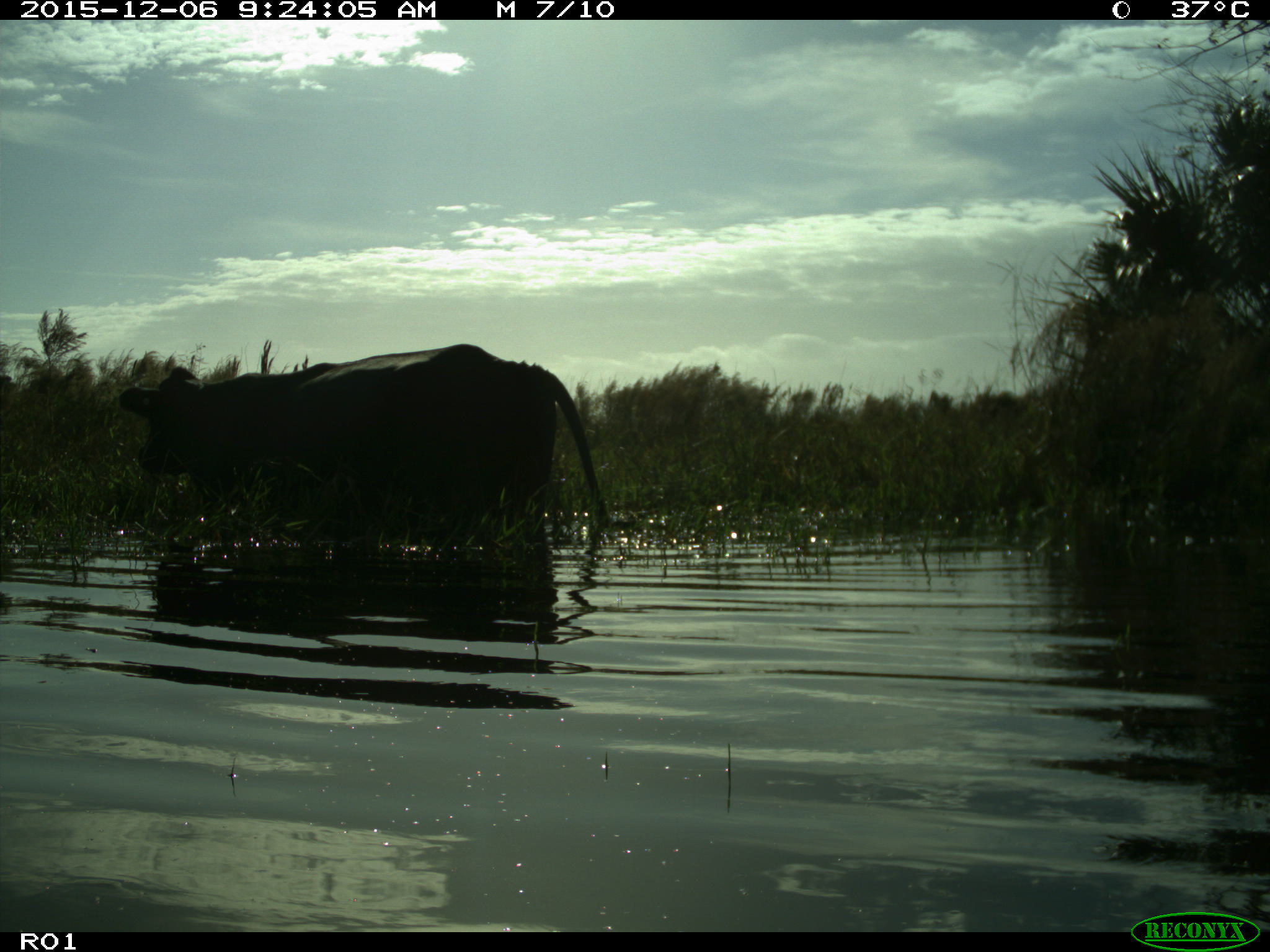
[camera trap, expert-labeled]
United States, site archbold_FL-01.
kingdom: Animalia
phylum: Chordata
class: Mammalia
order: Artiodactyla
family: Bovidae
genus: Bos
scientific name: Bos taurus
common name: domestic cow